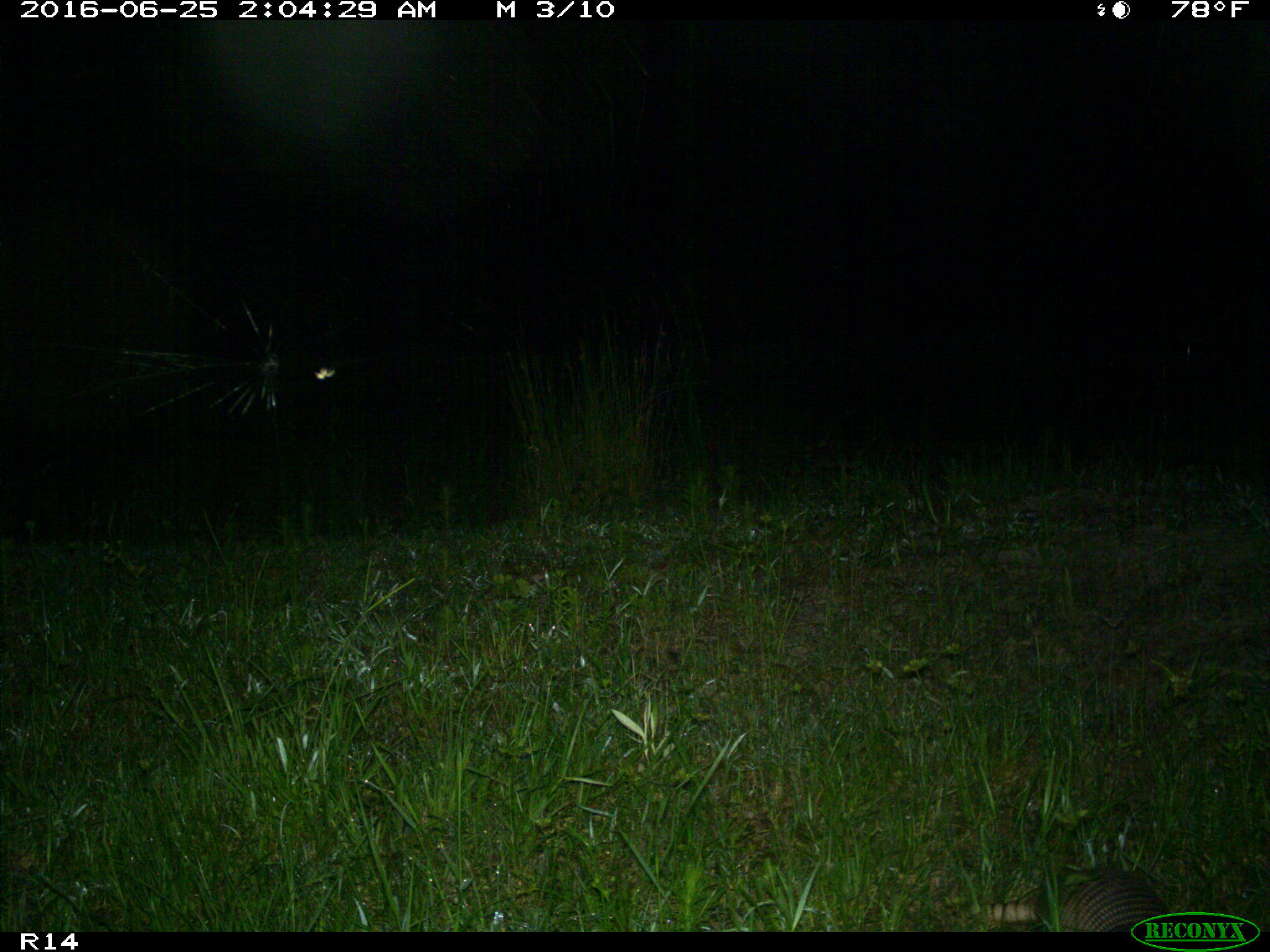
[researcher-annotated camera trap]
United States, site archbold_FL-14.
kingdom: Animalia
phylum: Chordata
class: Mammalia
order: Cingulata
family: Dasypodidae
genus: Dasypus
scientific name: Dasypus novemcinctus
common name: nine-banded armadillo